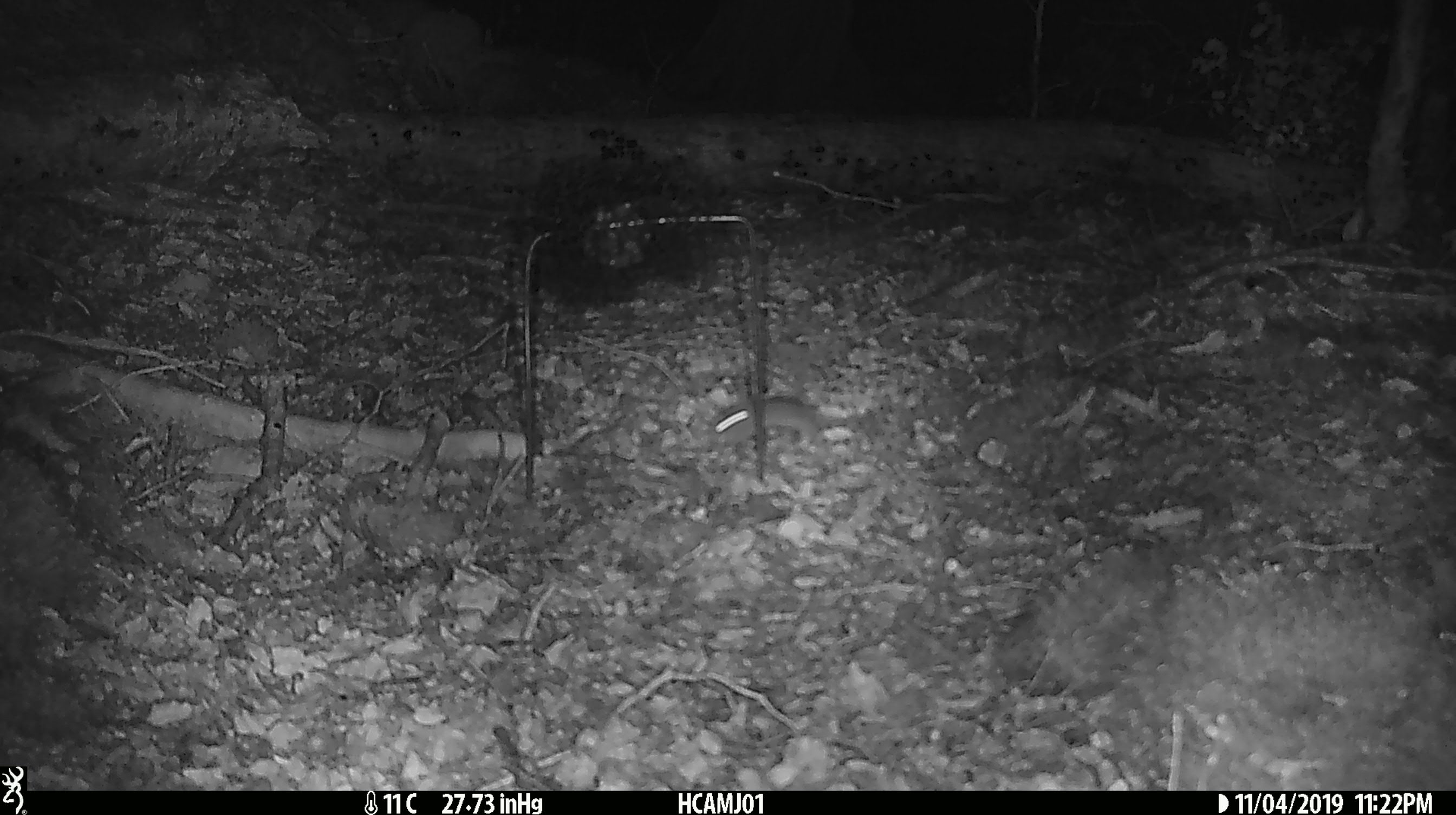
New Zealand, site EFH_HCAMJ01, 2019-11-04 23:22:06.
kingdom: Animalia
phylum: Chordata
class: Mammalia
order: Rodentia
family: Muridae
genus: Mus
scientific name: Mus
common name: mouse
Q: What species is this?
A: Mouse (Mus).